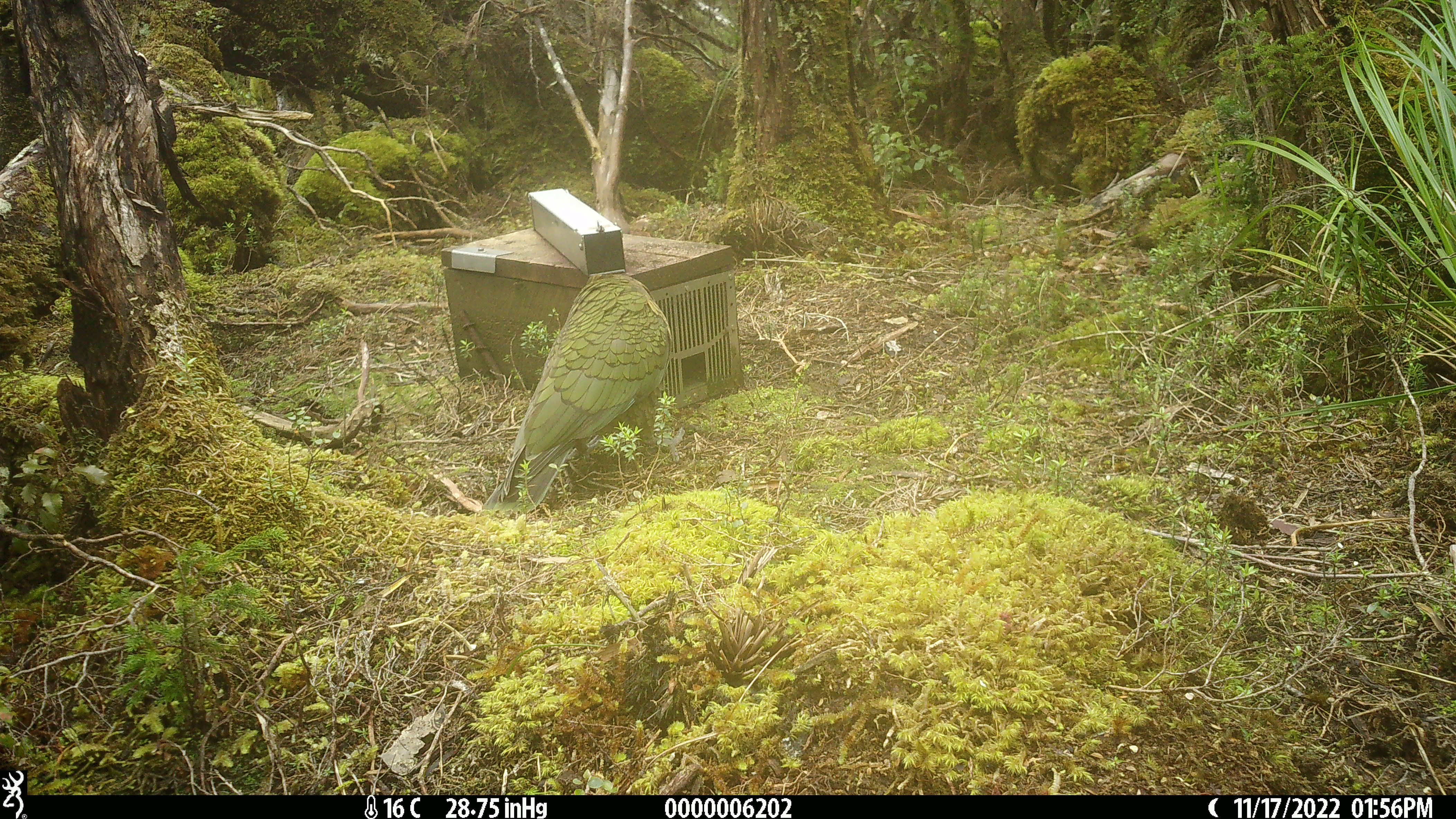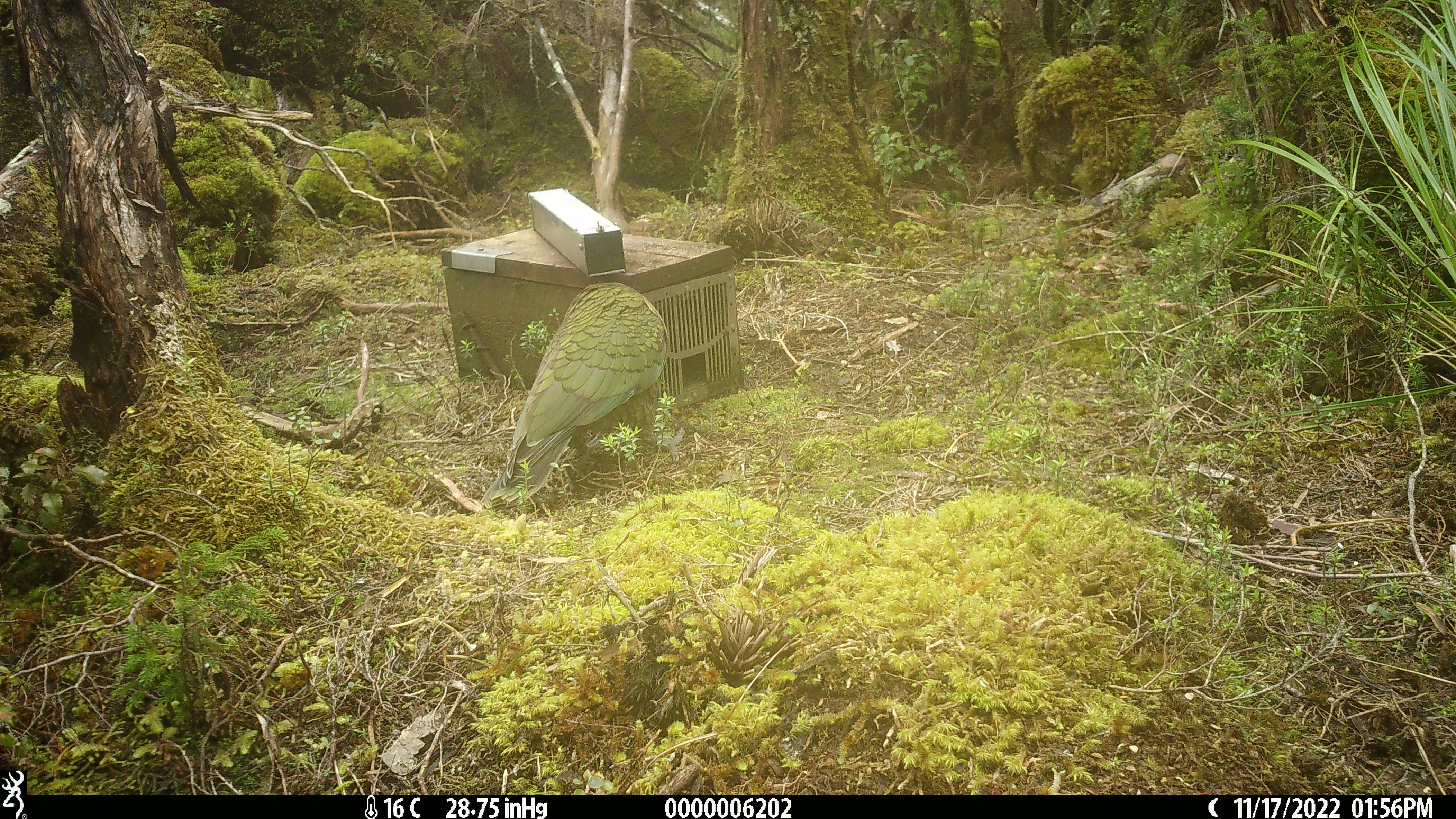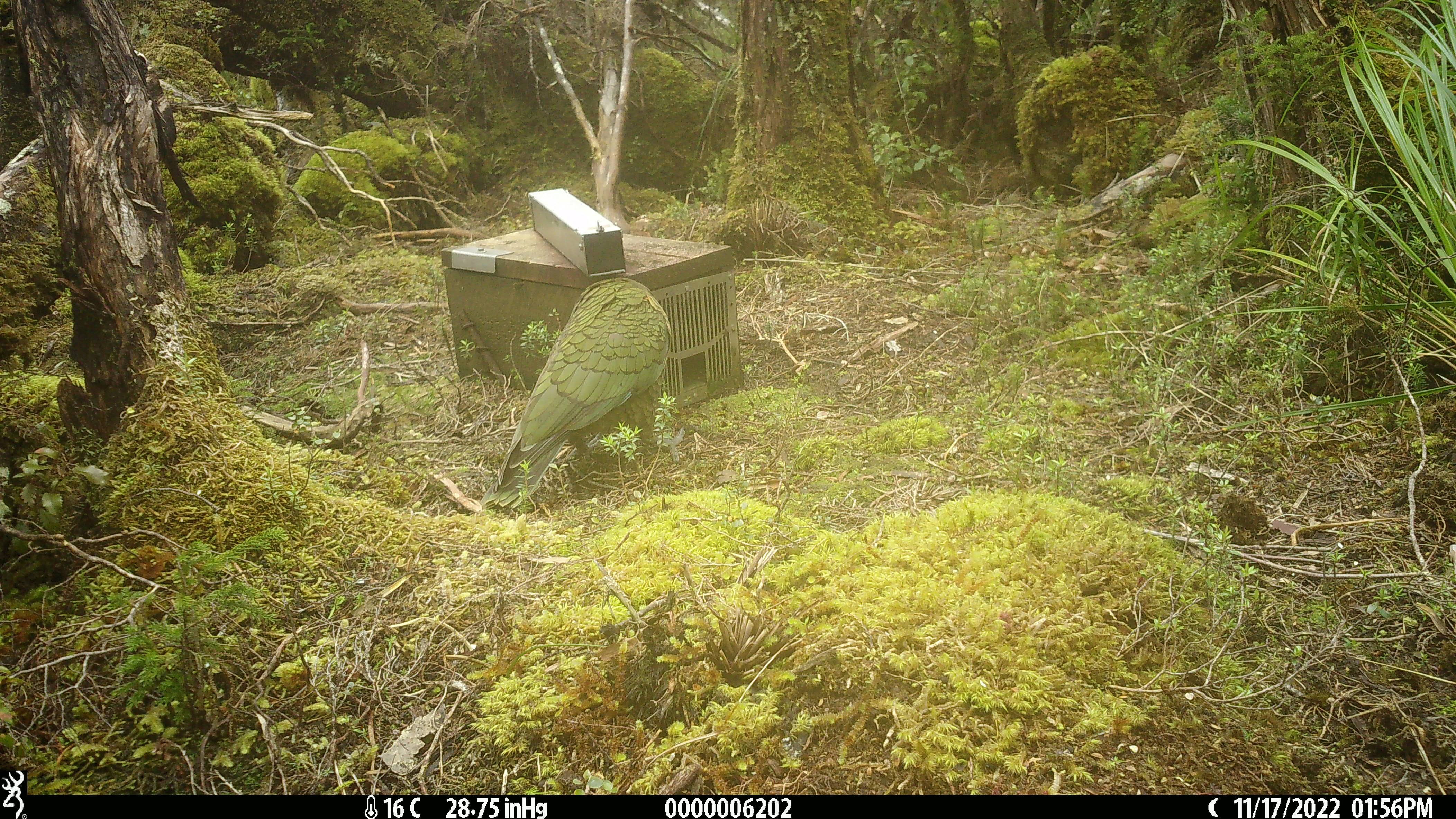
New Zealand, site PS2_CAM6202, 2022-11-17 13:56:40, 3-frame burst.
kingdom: Animalia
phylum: Chordata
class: Aves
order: Psittaciformes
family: Strigopidae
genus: Nestor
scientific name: Nestor notabilis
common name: kea